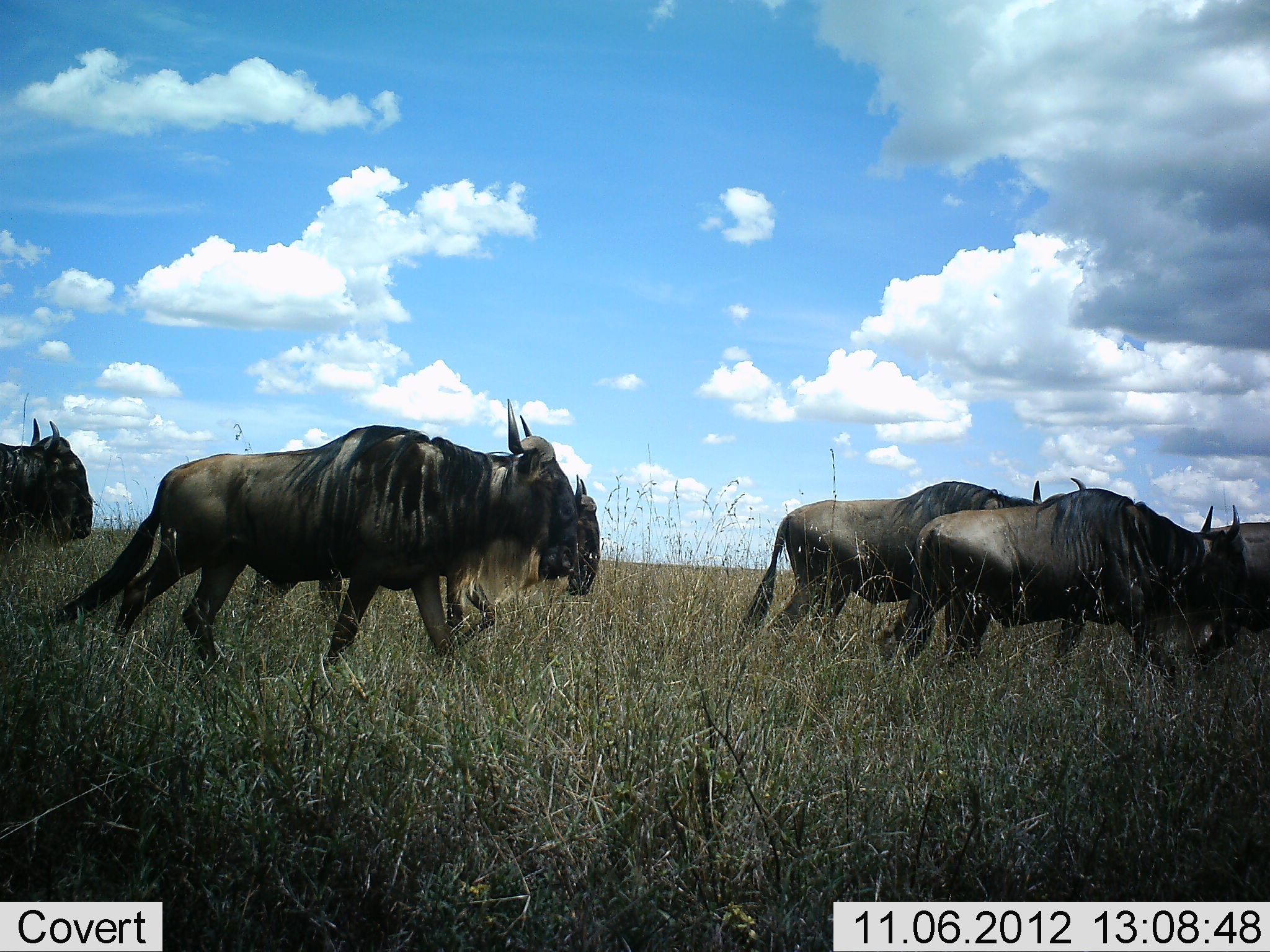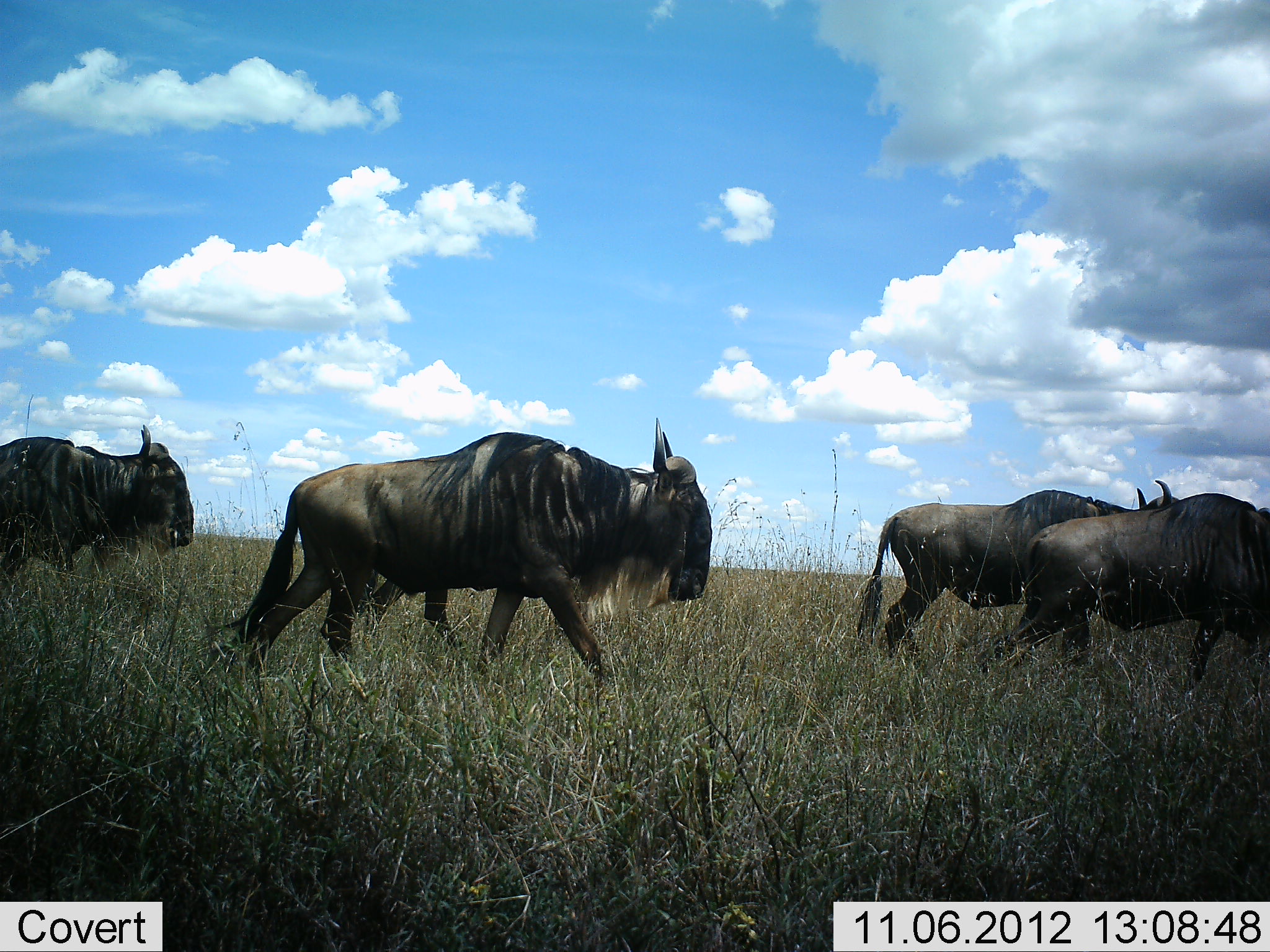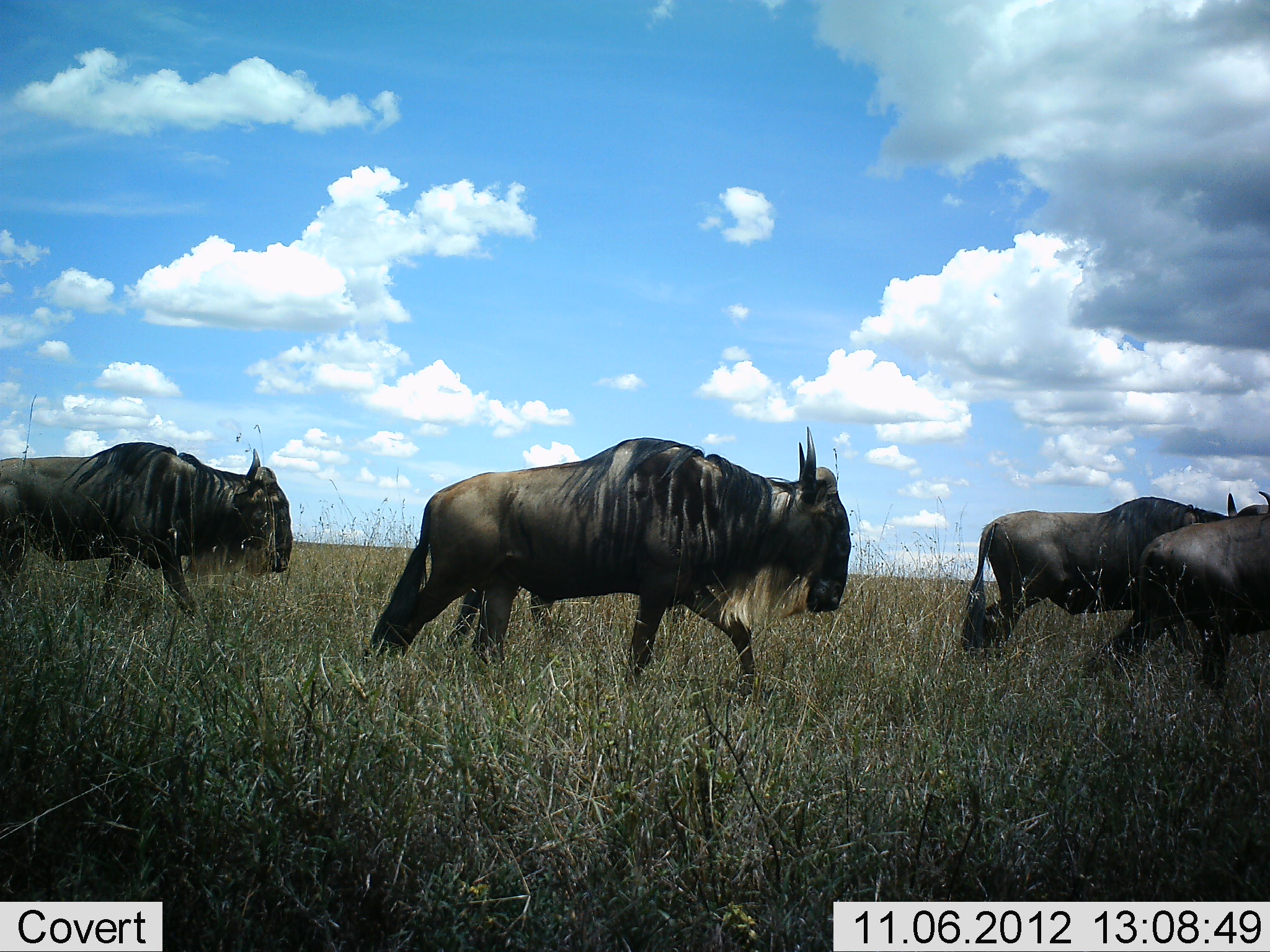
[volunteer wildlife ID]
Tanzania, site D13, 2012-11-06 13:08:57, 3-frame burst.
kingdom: Animalia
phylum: Chordata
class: Mammalia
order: Artiodactyla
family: Bovidae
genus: Connochaetes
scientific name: Connochaetes taurinus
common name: blue wildebeest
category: wildebeest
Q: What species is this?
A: Wildebeest (blue wildebeest) (Connochaetes taurinus).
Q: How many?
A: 5.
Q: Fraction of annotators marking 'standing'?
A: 0%.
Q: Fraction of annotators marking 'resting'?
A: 0%.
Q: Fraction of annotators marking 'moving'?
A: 100%.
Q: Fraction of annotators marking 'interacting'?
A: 0%.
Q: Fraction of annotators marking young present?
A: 0%.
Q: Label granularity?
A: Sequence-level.